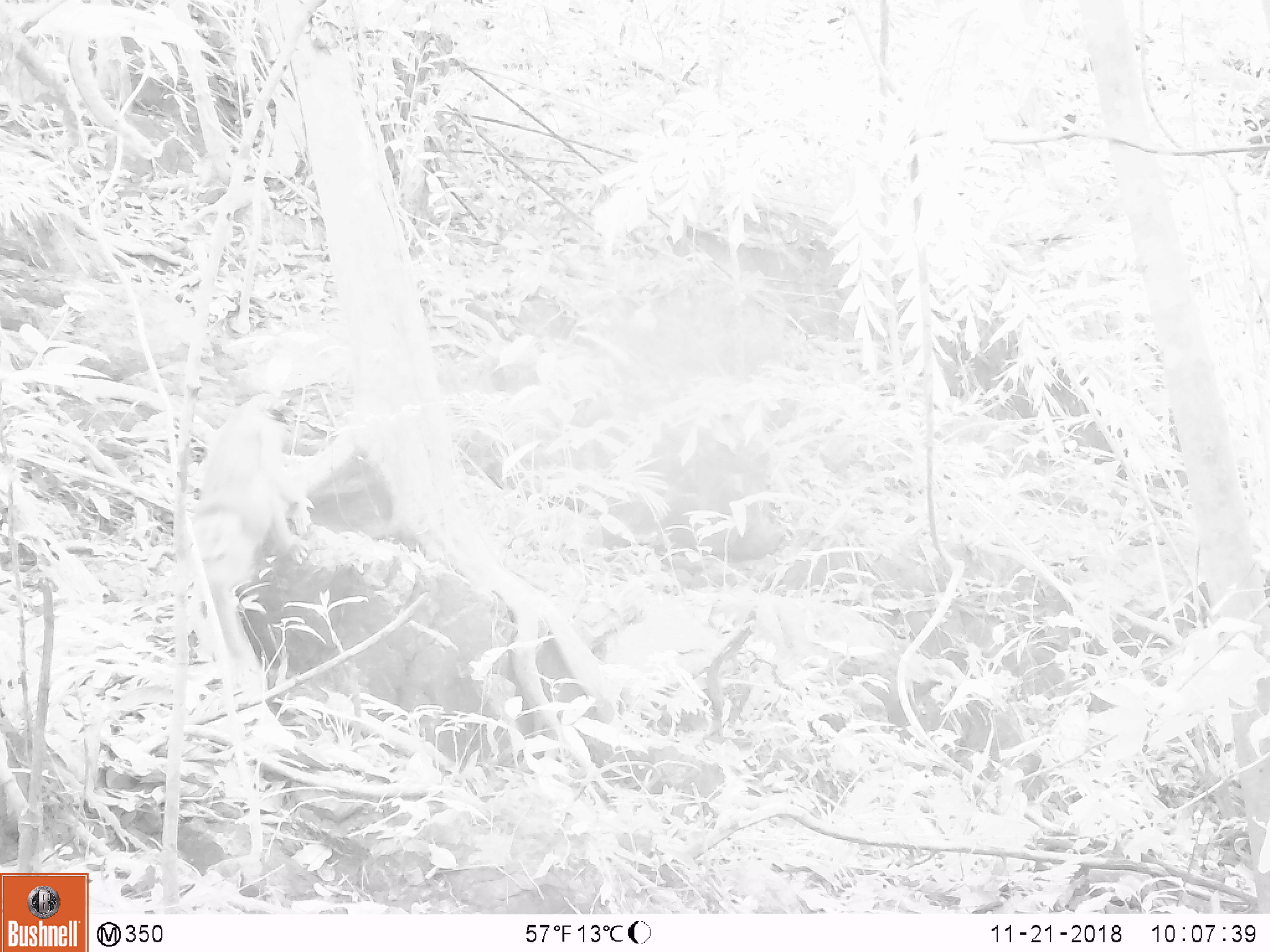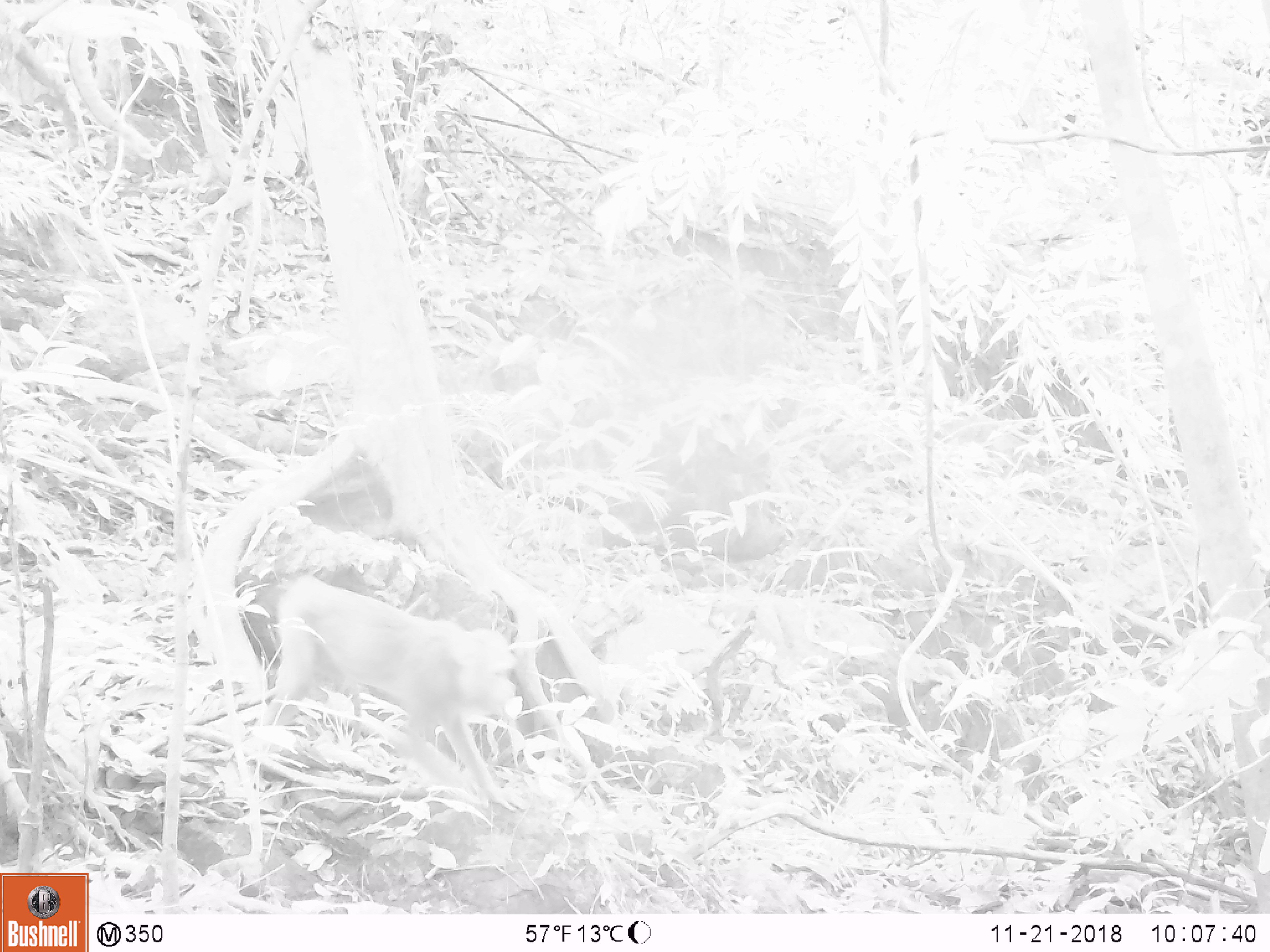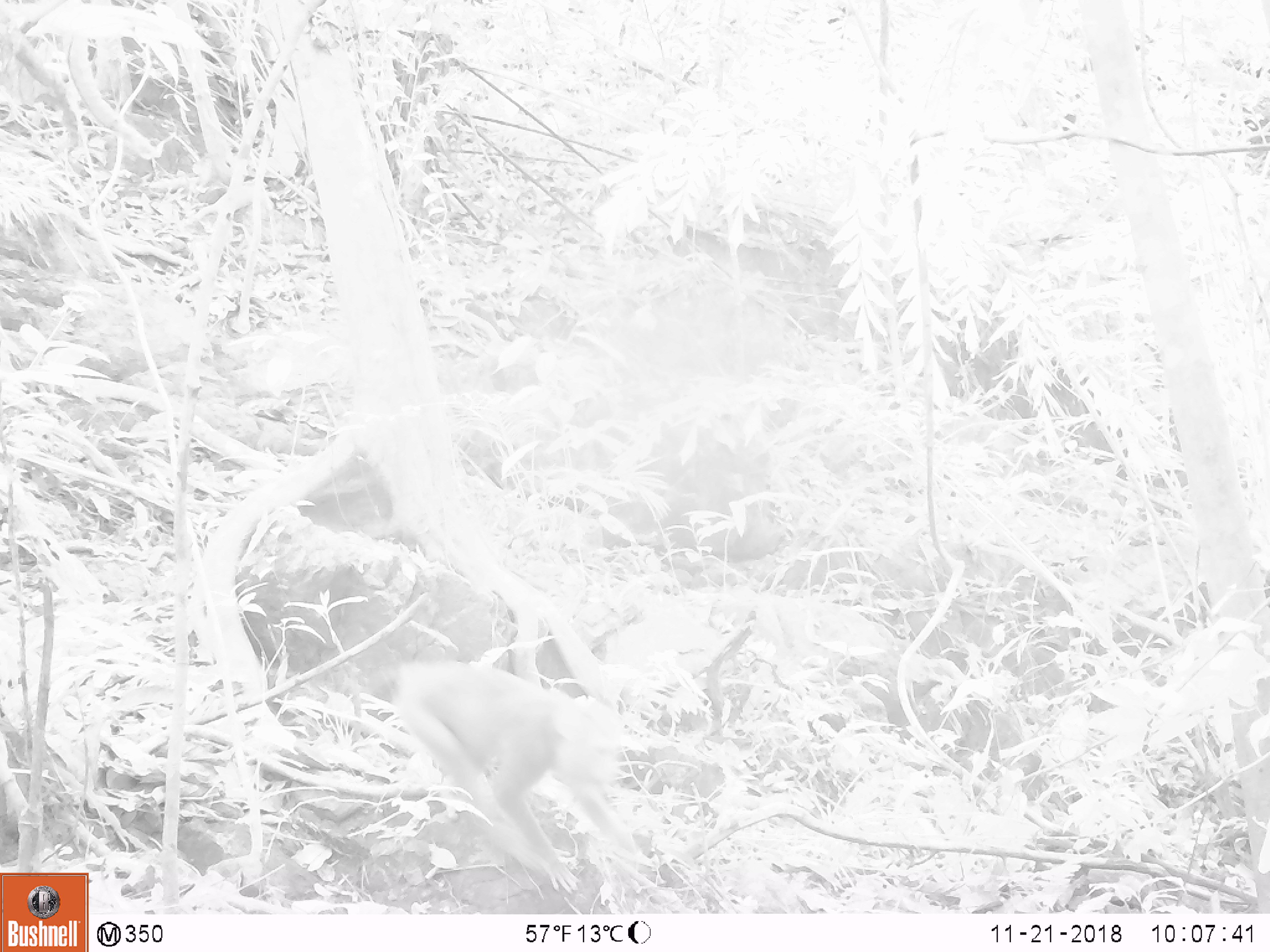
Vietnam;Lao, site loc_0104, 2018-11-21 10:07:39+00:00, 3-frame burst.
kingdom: Animalia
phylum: Chordata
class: Mammalia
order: Primates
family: Cercopithecidae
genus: Macaca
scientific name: Macaca nemestrina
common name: pig-tailed macaque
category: pig tailed macaque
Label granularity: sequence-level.